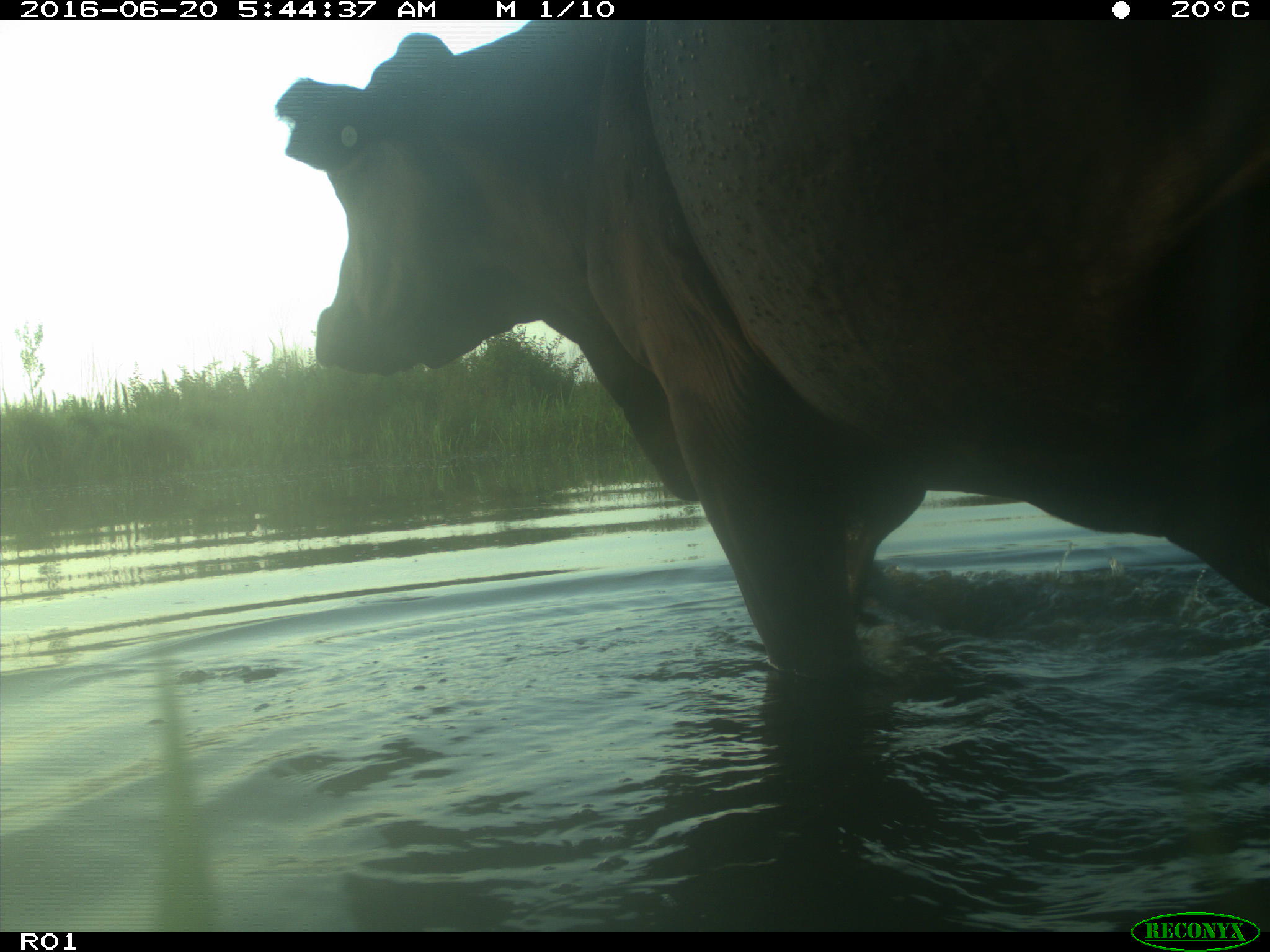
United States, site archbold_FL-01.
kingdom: Animalia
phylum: Chordata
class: Mammalia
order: Artiodactyla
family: Bovidae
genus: Bos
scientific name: Bos taurus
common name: domestic cow